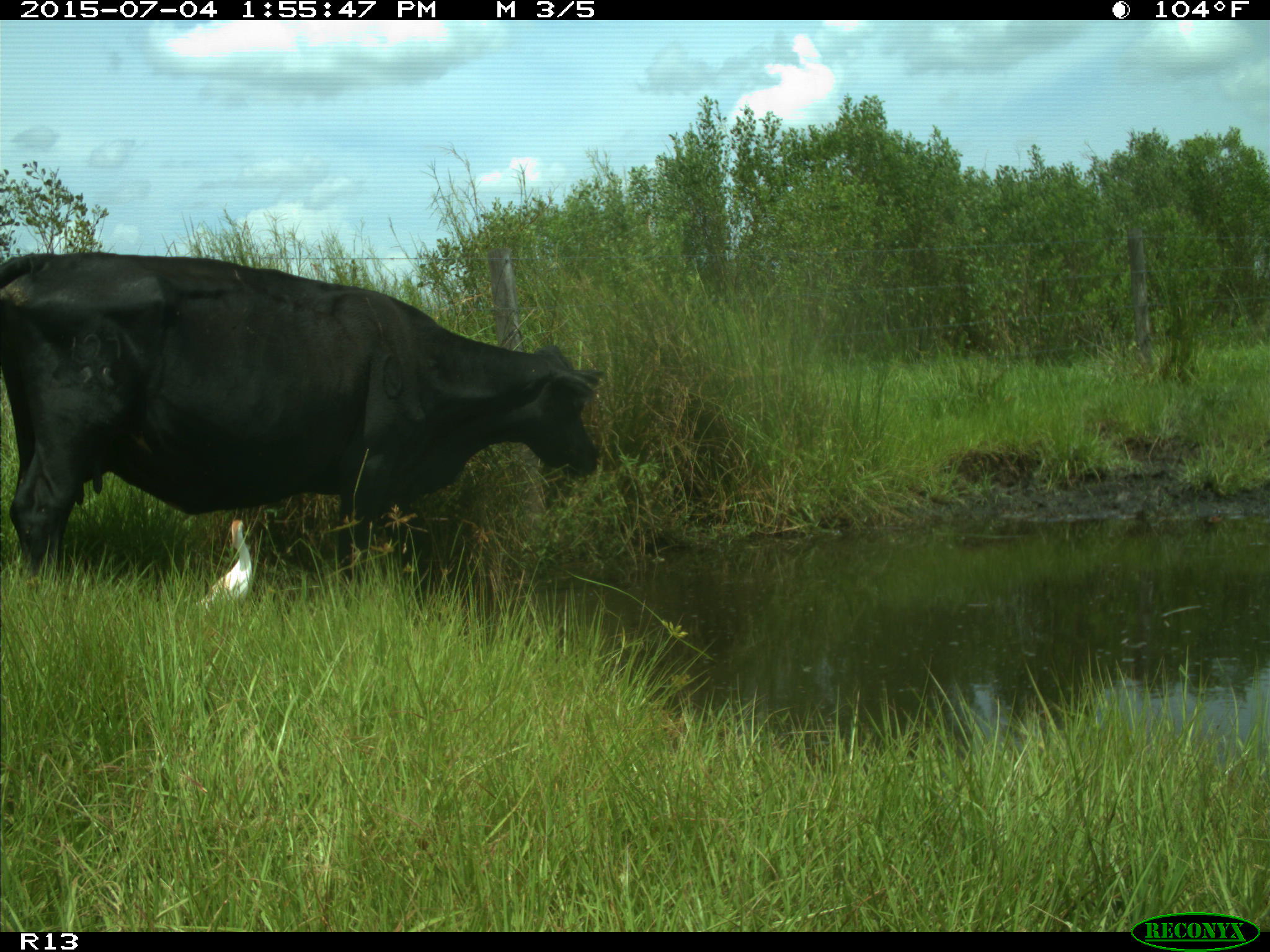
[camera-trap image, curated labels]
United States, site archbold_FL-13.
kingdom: Animalia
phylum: Chordata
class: Mammalia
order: Artiodactyla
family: Bovidae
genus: Bos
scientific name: Bos taurus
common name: domestic cow